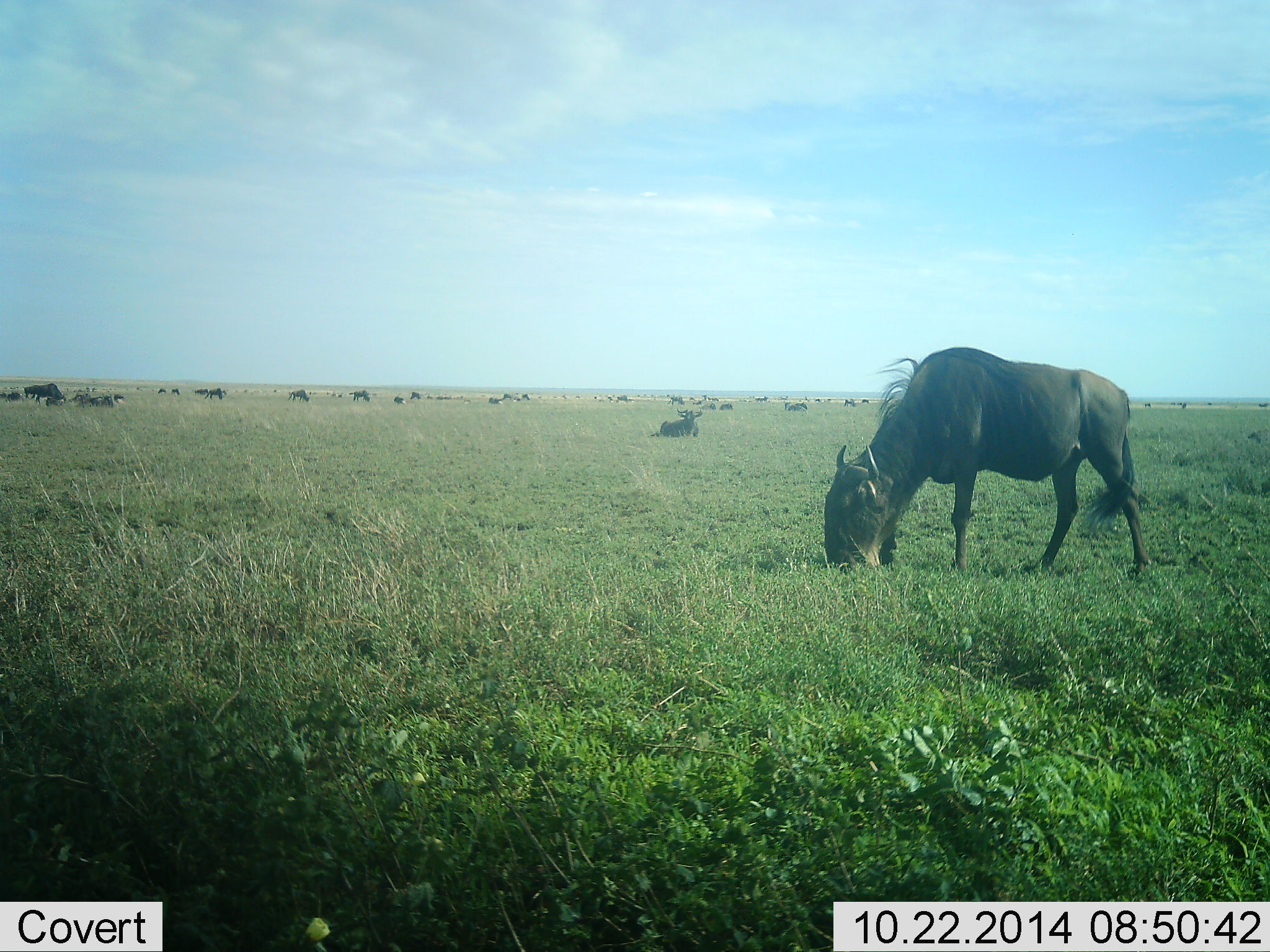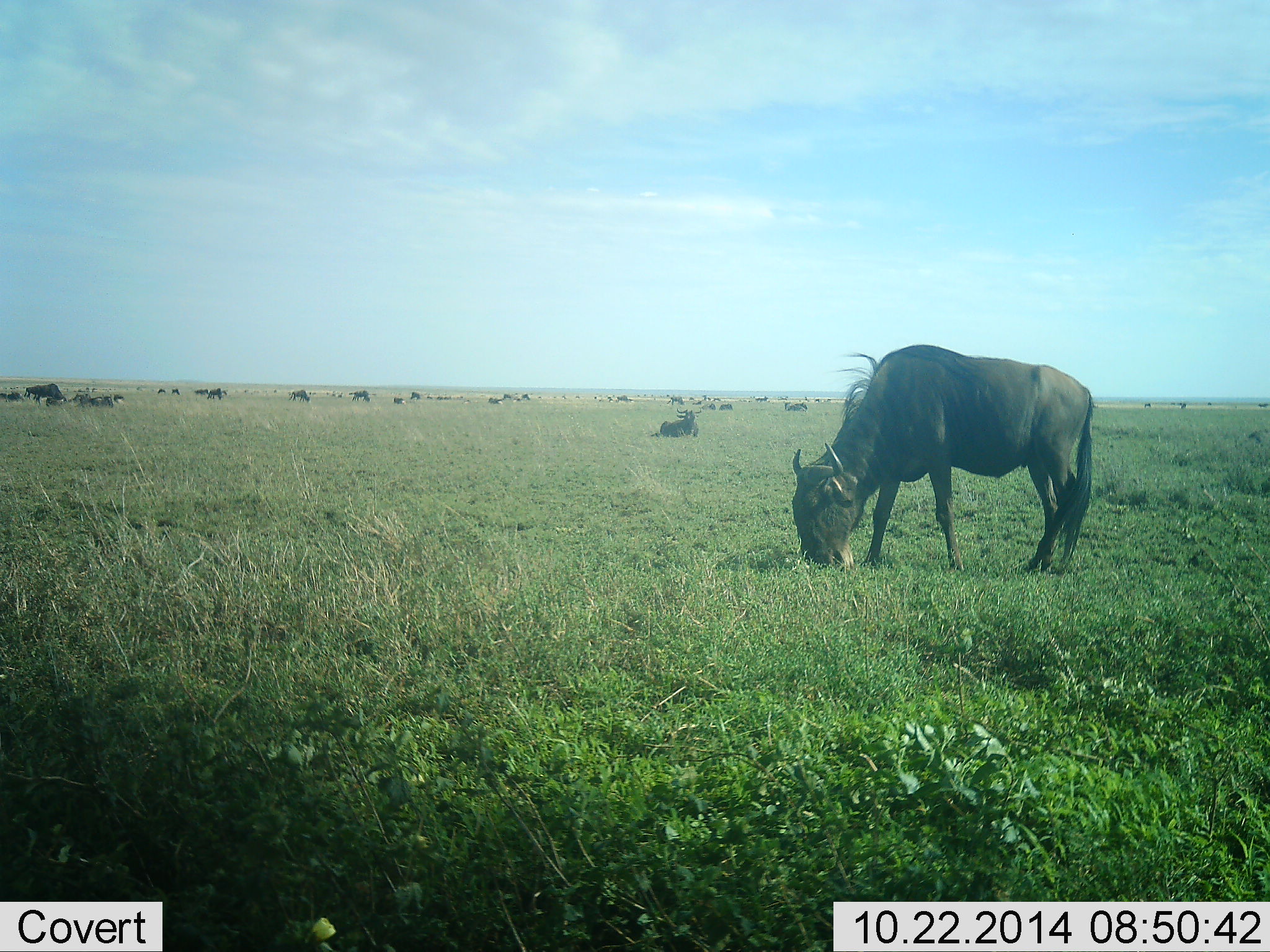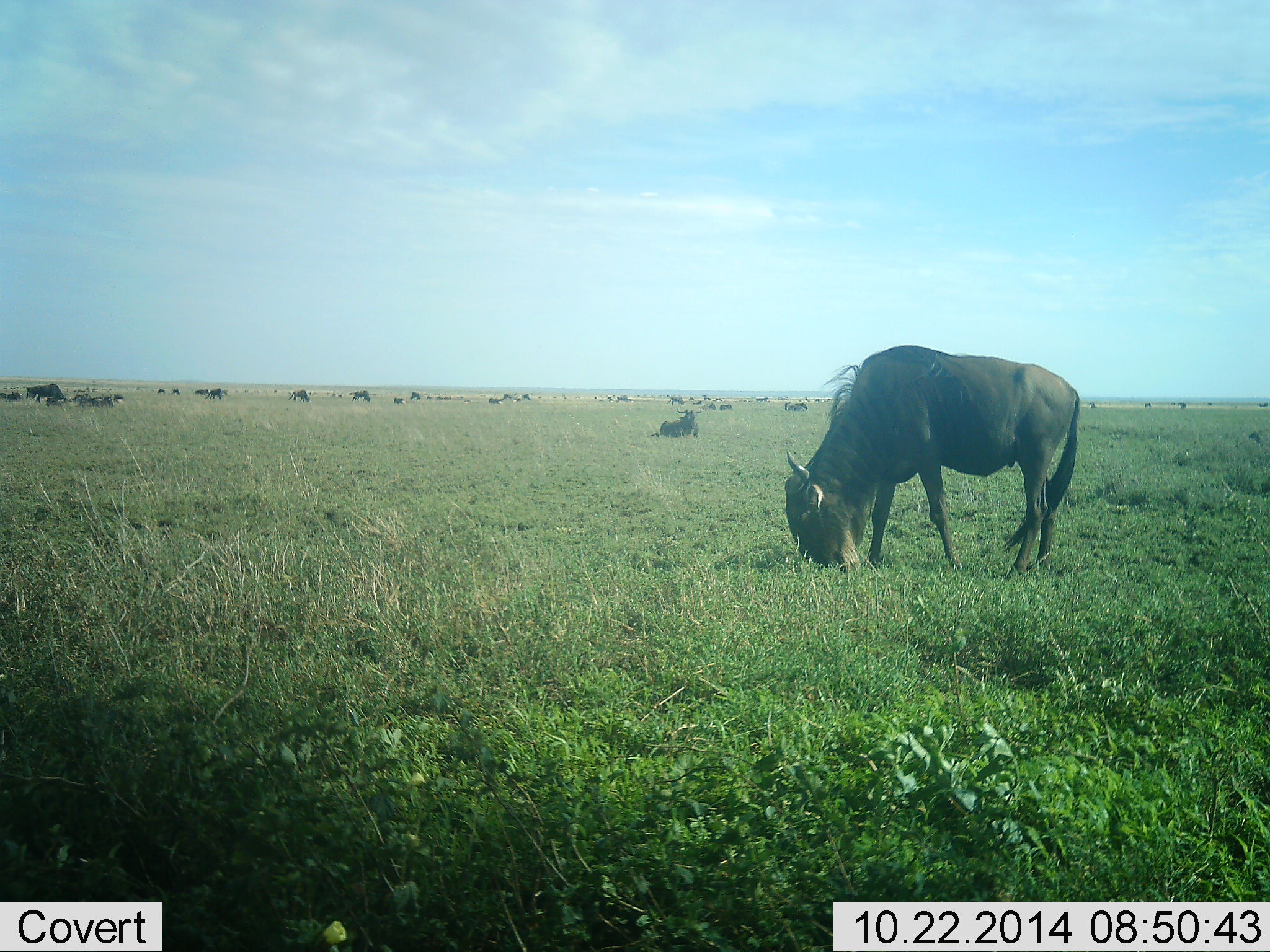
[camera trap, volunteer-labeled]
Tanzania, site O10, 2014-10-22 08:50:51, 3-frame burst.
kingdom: Animalia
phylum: Chordata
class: Mammalia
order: Artiodactyla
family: Bovidae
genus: Connochaetes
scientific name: Connochaetes taurinus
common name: blue wildebeest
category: wildebeest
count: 11-50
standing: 64%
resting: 64%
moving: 36%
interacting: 9%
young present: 0%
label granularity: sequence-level